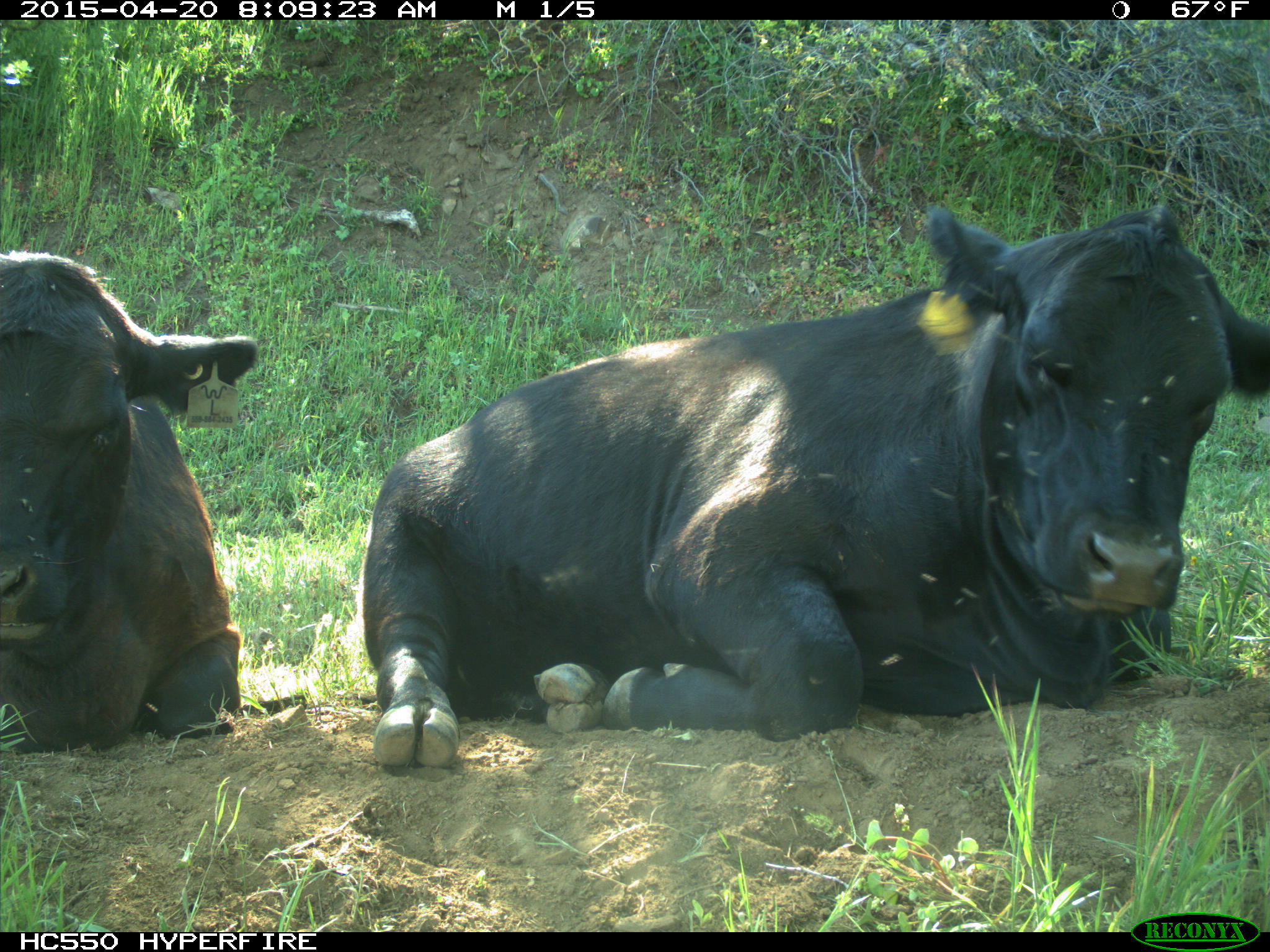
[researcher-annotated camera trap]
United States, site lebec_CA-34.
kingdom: Animalia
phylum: Chordata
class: Mammalia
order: Artiodactyla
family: Bovidae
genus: Bos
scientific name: Bos taurus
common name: domestic cow